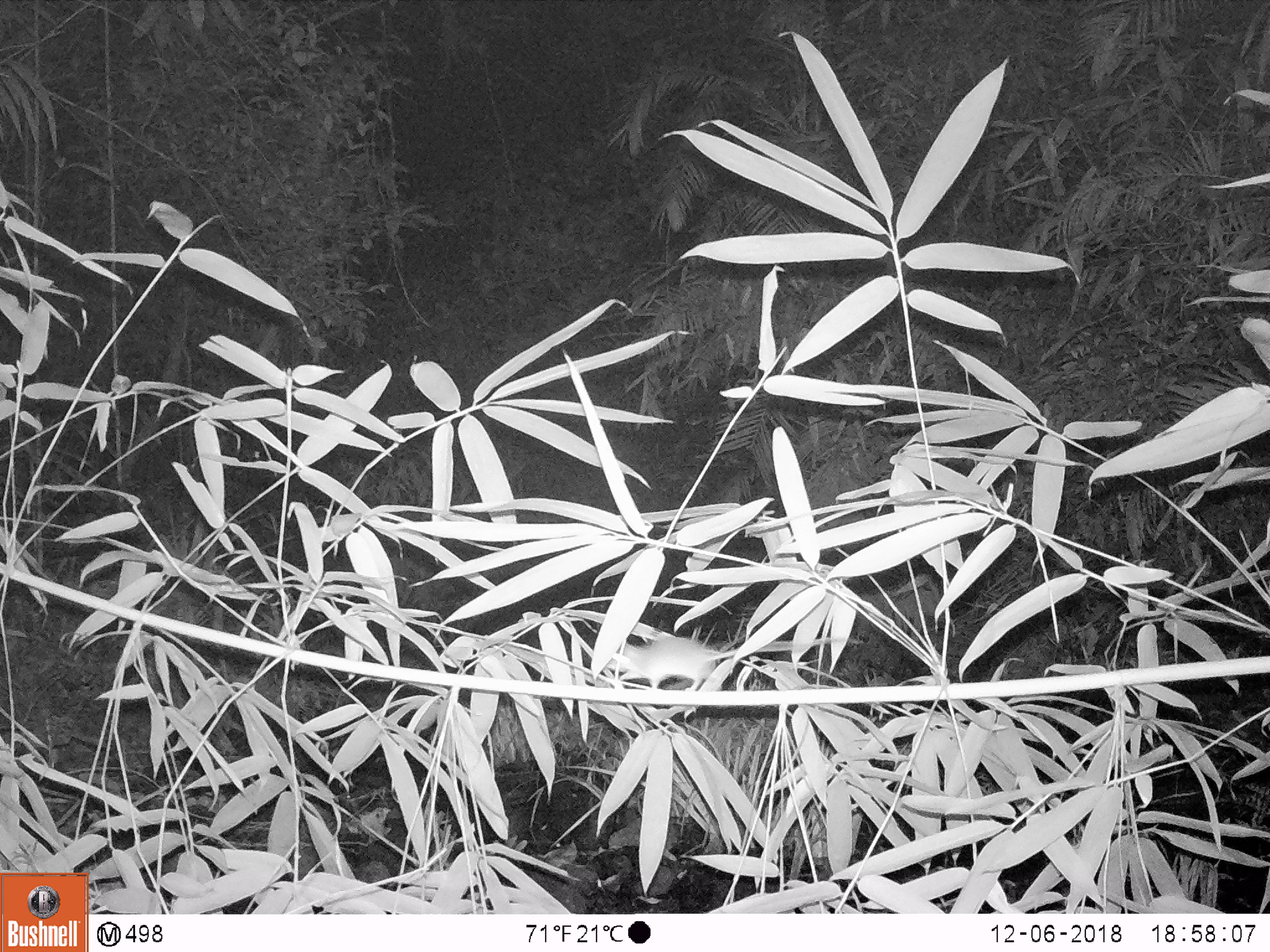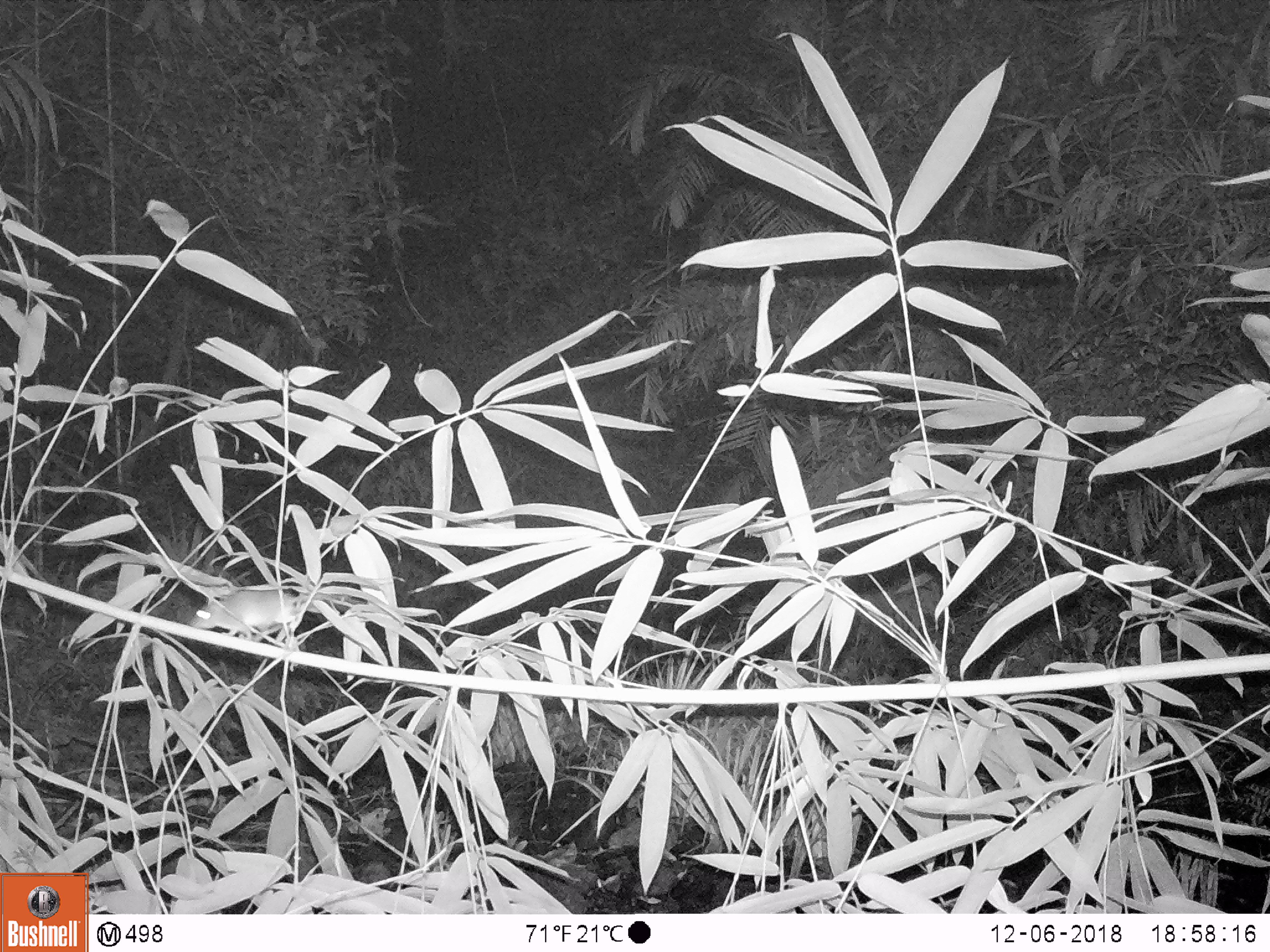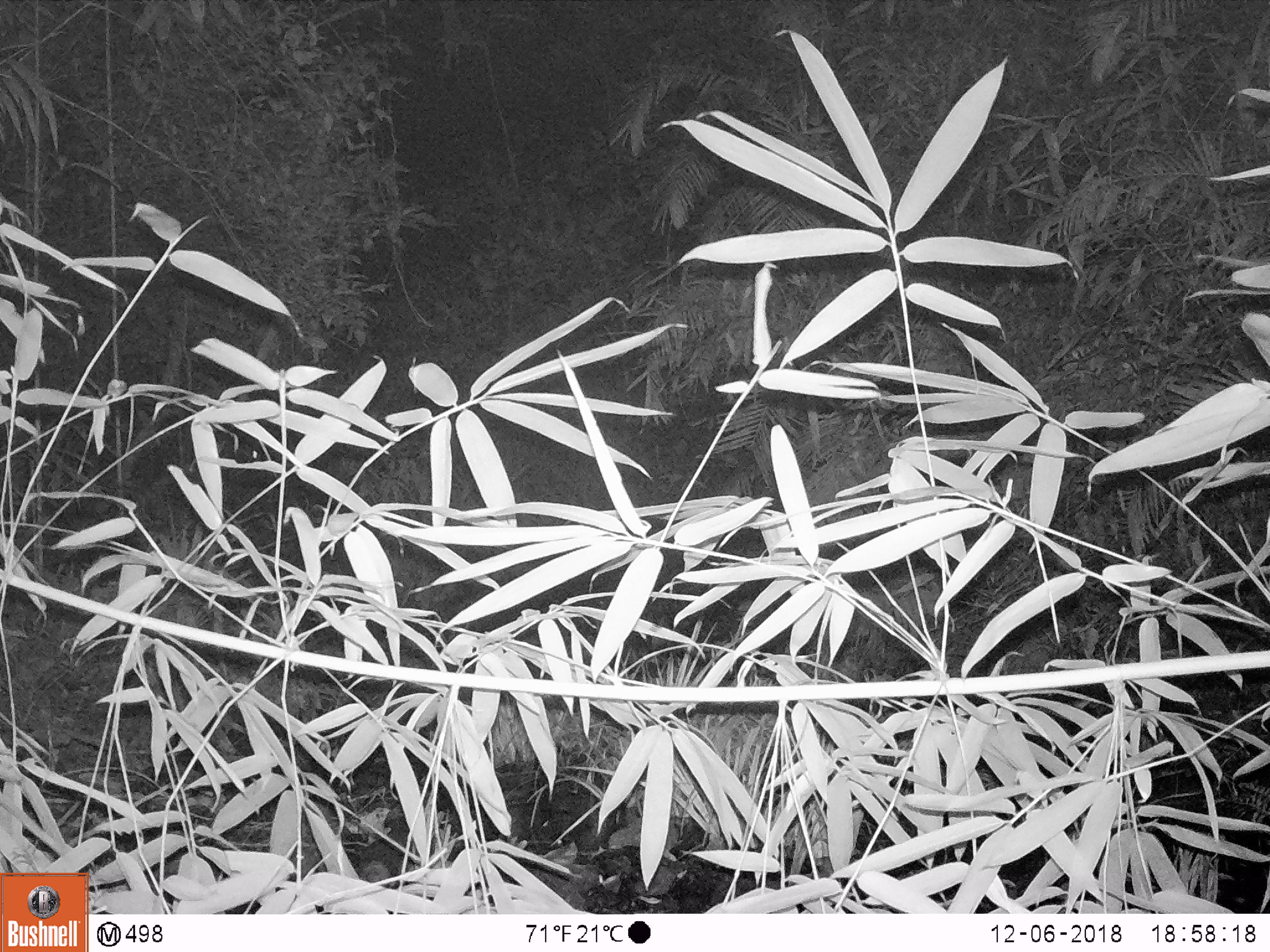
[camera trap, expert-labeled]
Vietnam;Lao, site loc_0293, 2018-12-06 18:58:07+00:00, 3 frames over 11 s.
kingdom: Animalia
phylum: Chordata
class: Mammalia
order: Rodentia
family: Muridae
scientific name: Muridae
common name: old-world mice and rats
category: unidentified murid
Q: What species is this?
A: Unidentified murid (old-world mice and rats) (Muridae).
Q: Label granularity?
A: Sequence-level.